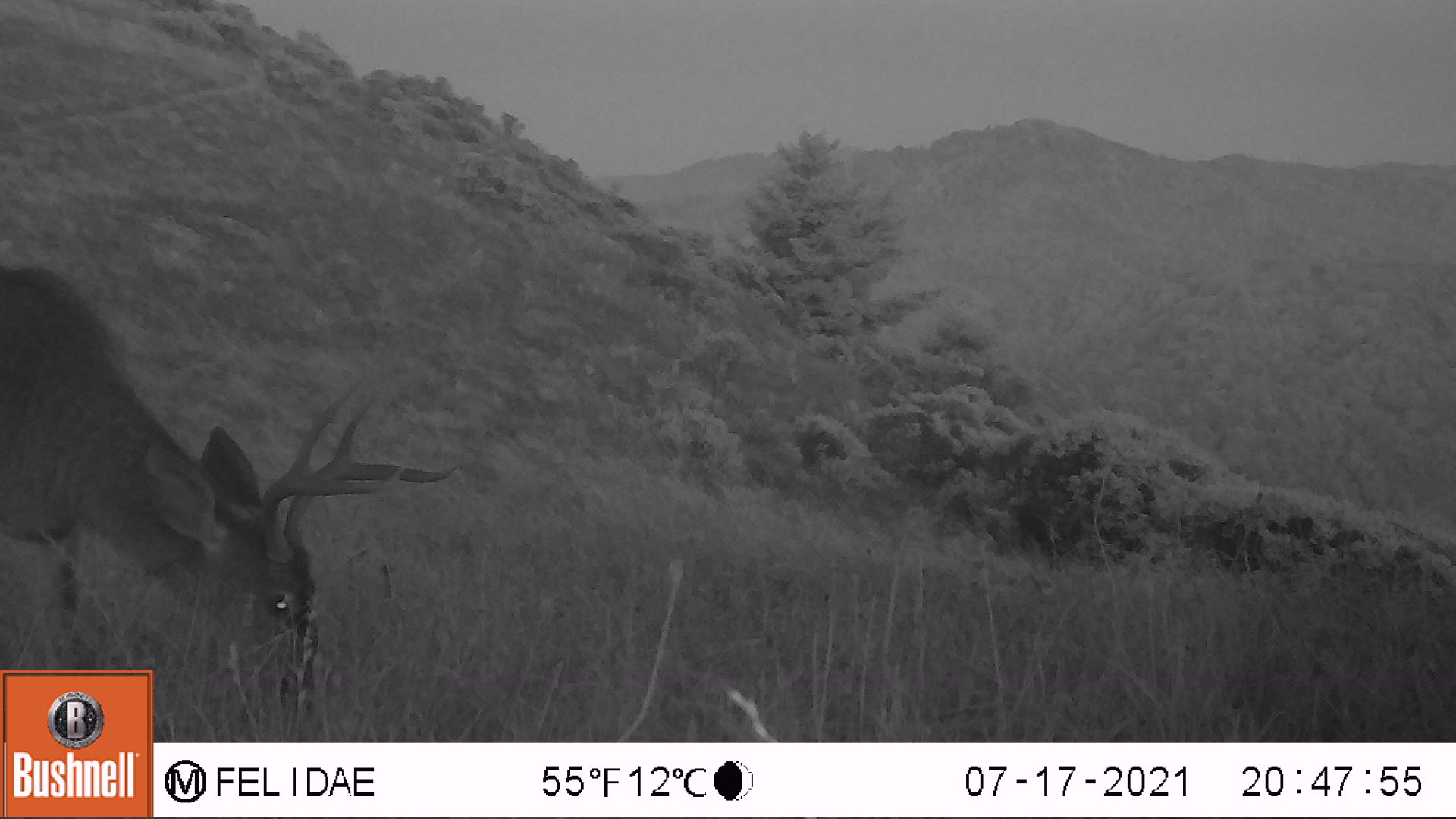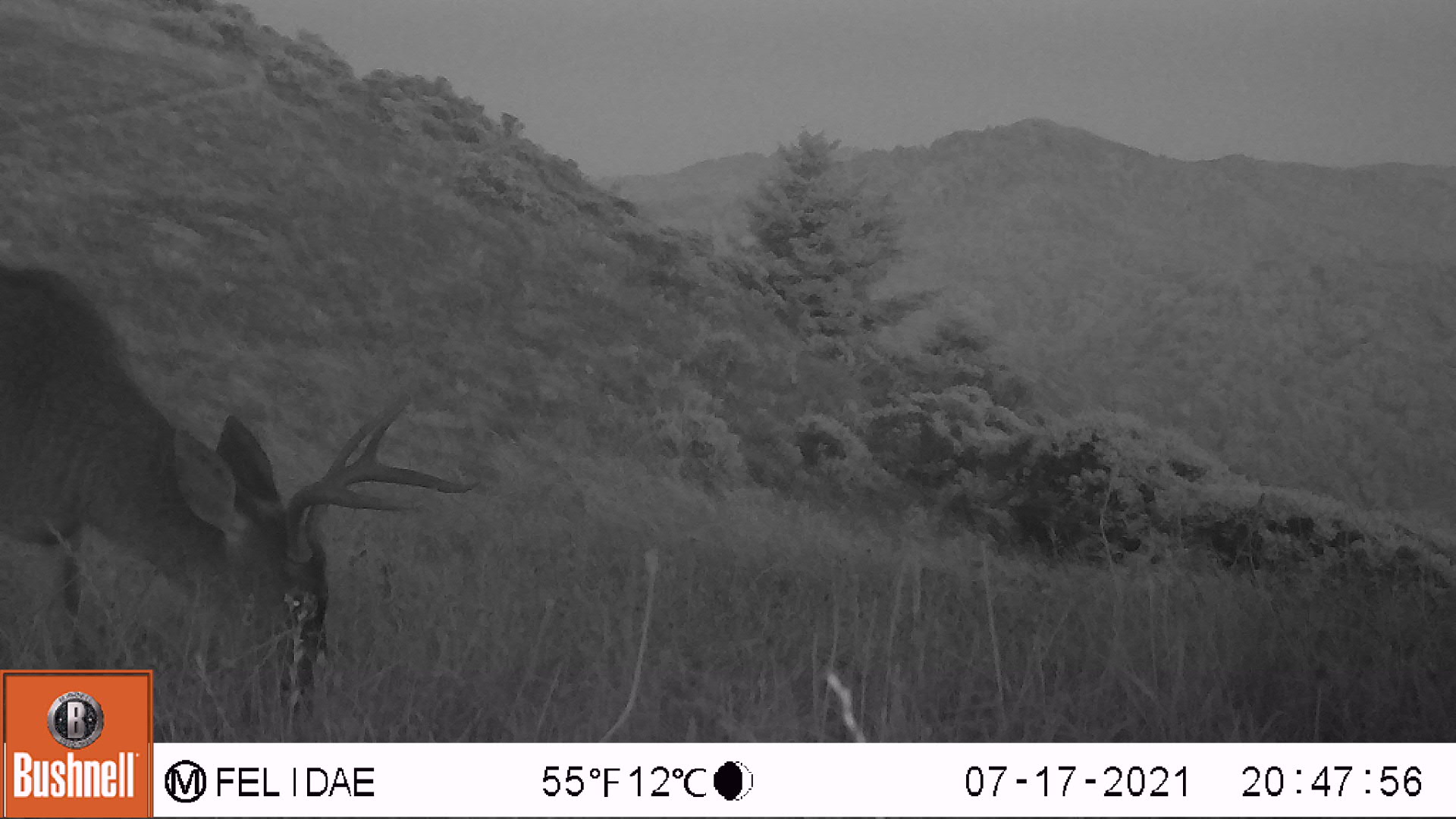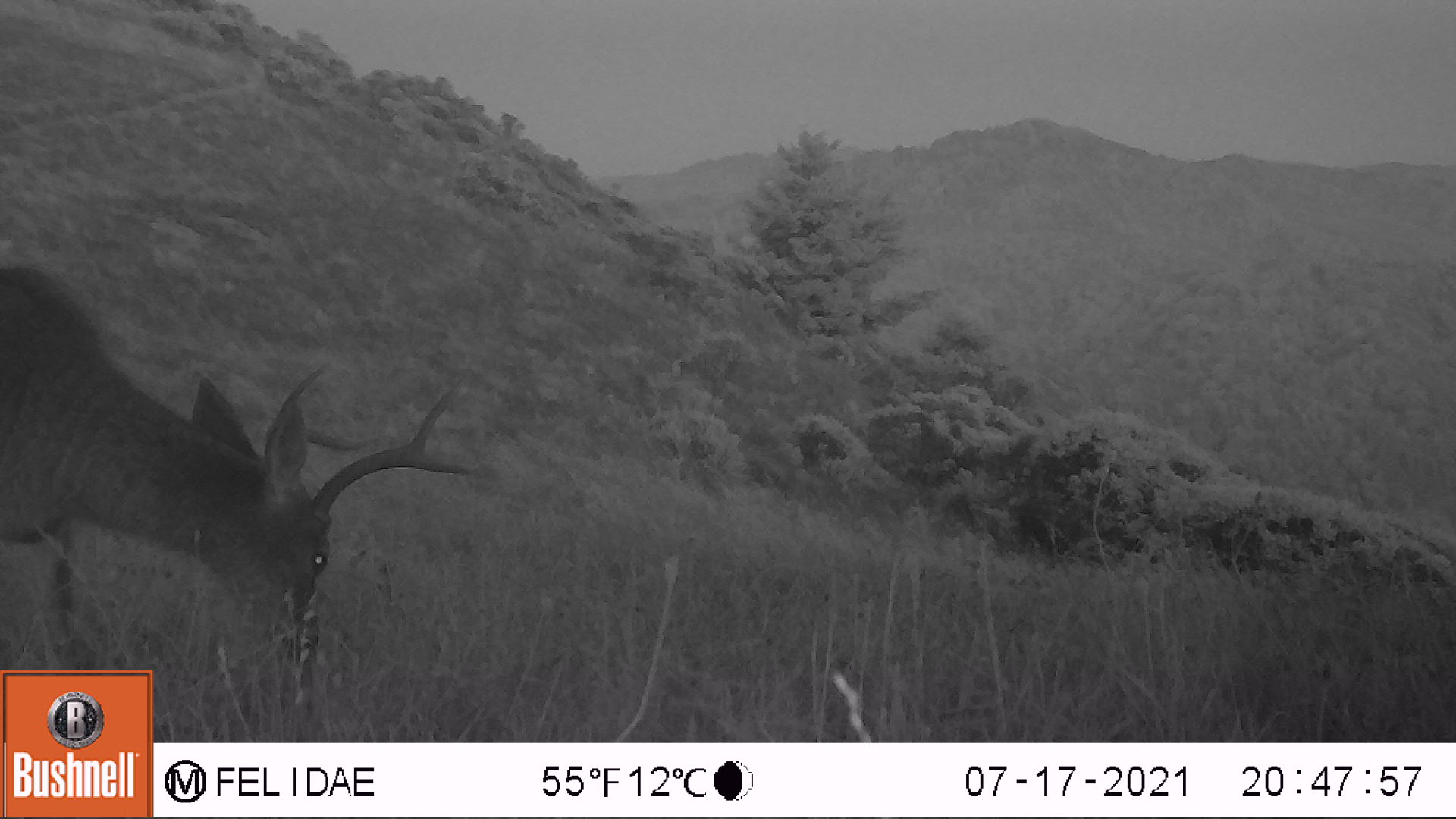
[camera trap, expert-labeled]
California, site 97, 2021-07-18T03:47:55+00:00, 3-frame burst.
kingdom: Animalia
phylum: Chordata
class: Mammalia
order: Artiodactyla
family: Cervidae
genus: Odocoileus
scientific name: Odocoileus hemionus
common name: mule deer